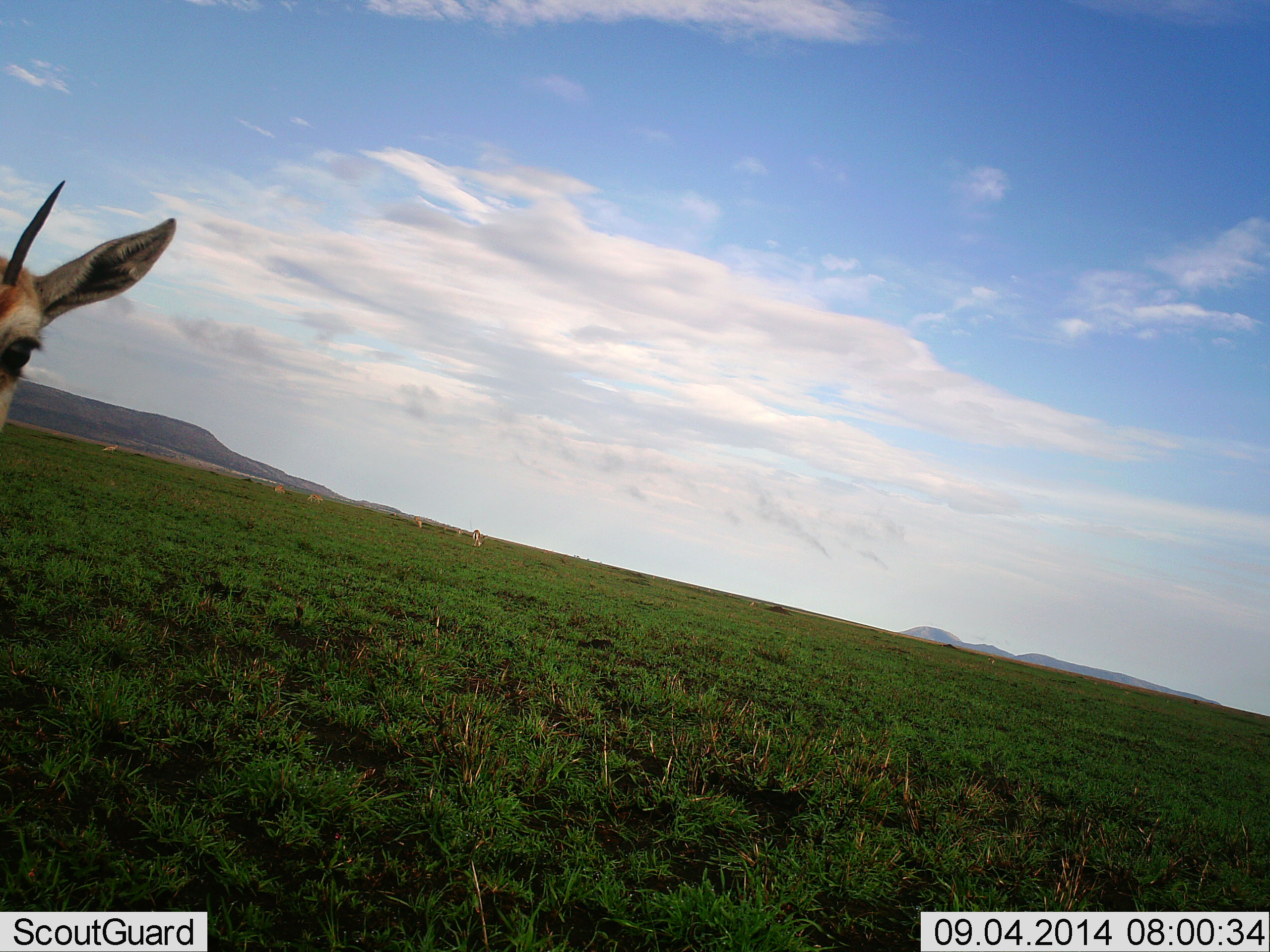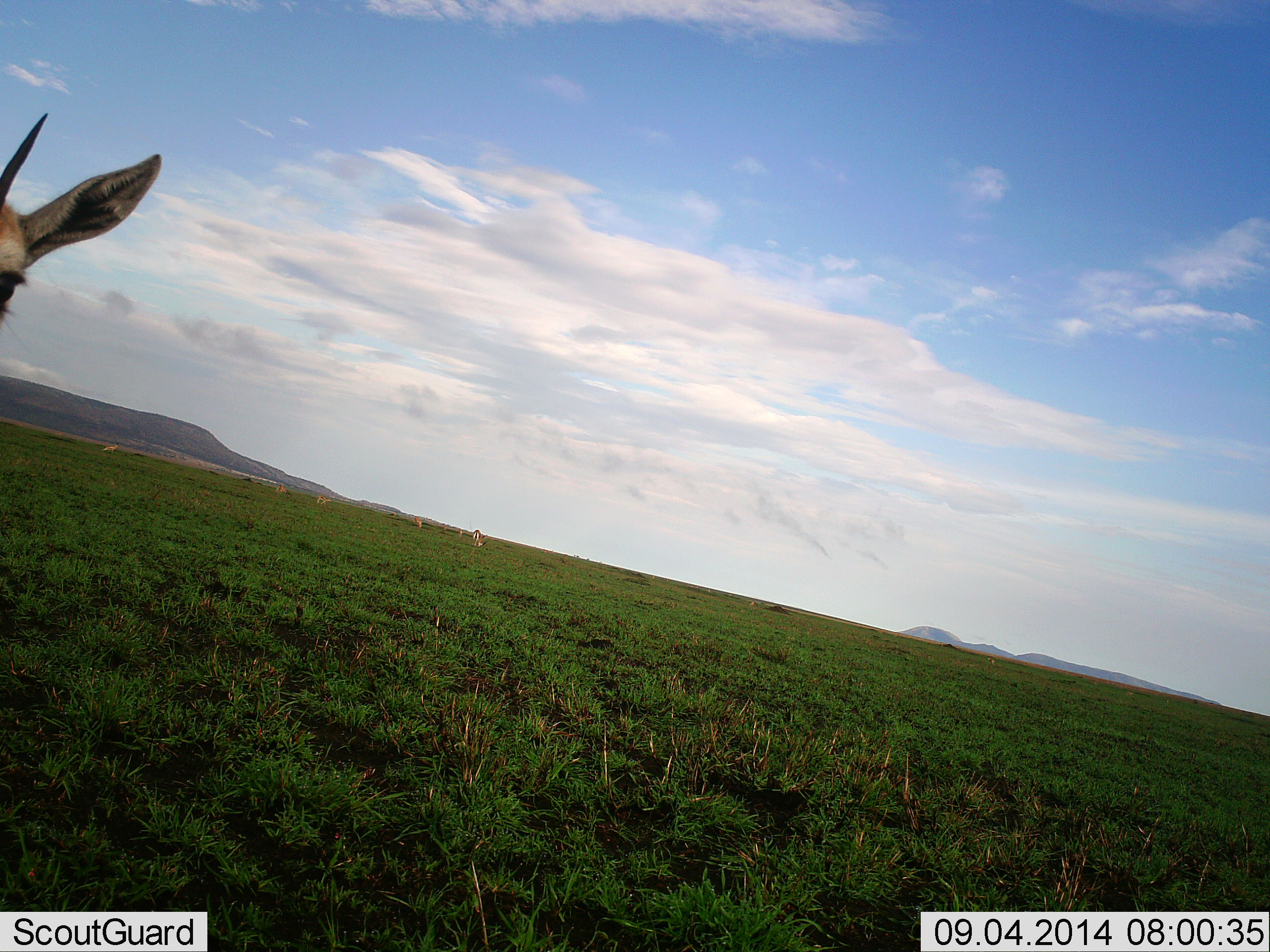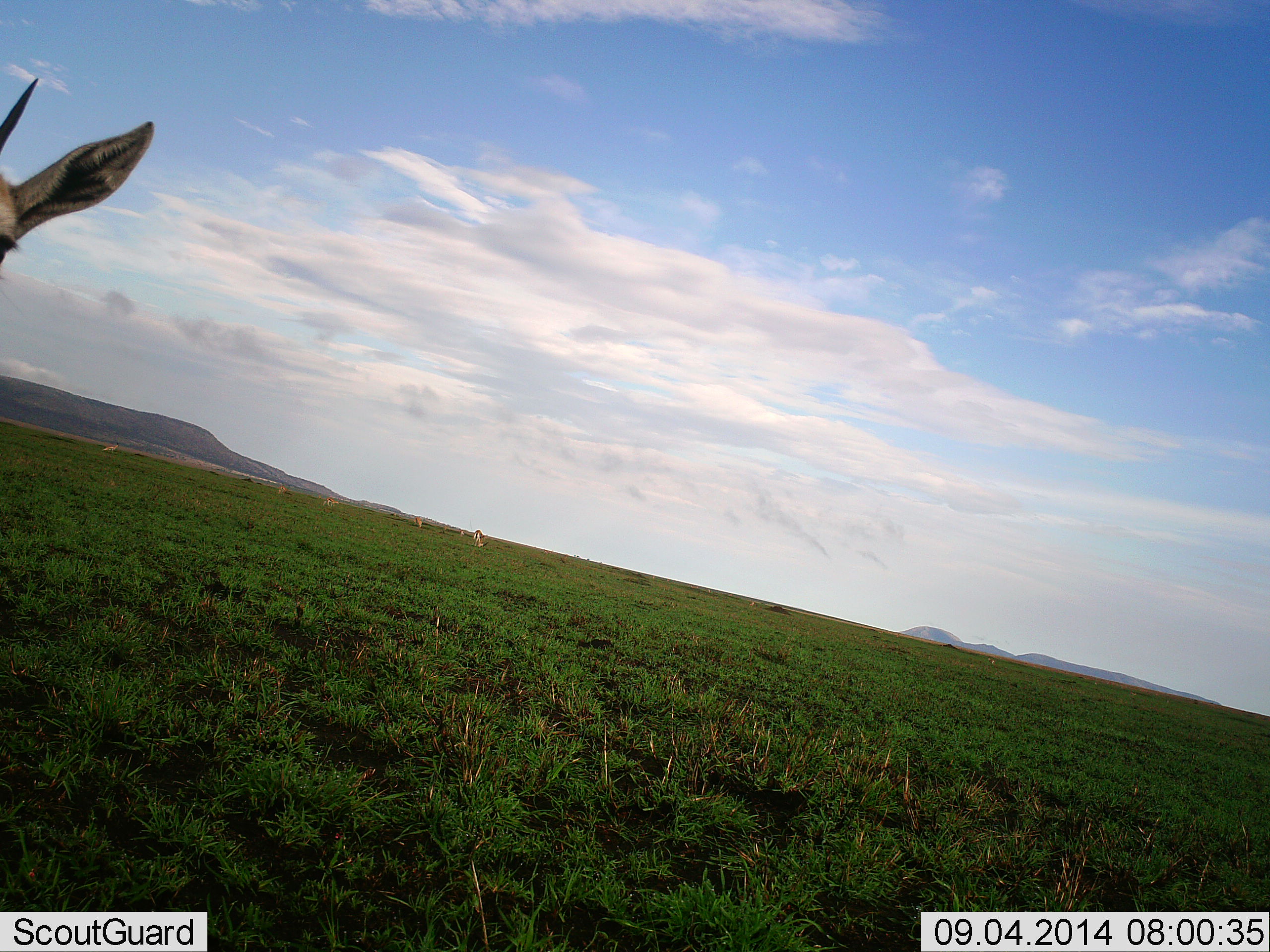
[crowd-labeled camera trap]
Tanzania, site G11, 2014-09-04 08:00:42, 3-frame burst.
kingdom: Animalia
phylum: Chordata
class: Mammalia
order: Artiodactyla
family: Bovidae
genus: Eudorcas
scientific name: Eudorcas thomsonii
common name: thomson's gazelle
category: gazellethomsons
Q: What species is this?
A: Gazellethomsons (thomson's gazelle) (Eudorcas thomsonii).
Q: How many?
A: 1.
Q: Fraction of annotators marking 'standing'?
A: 90%.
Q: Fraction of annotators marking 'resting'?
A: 0%.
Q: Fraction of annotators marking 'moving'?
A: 20%.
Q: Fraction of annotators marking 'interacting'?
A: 0%.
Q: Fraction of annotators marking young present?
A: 0%.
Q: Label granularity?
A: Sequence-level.